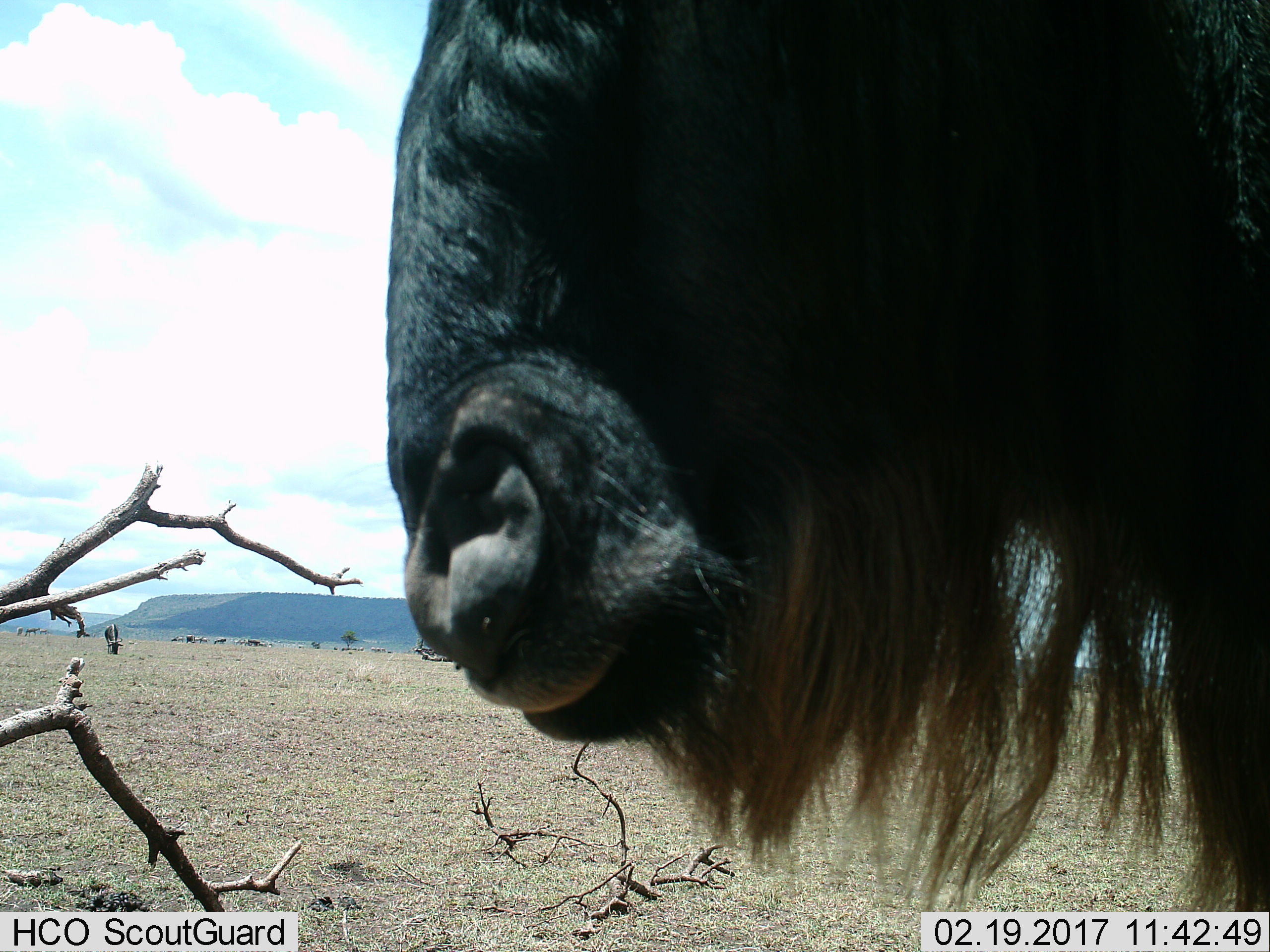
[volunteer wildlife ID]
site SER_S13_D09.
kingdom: Animalia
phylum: Chordata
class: Mammalia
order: Artiodactyla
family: Bovidae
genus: Connochaetes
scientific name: Connochaetes taurinus taurinus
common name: blue wildebeest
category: wildebeestblue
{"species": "wildebeestblue (blue wildebeest) (Connochaetes taurinus taurinus)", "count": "1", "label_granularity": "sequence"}